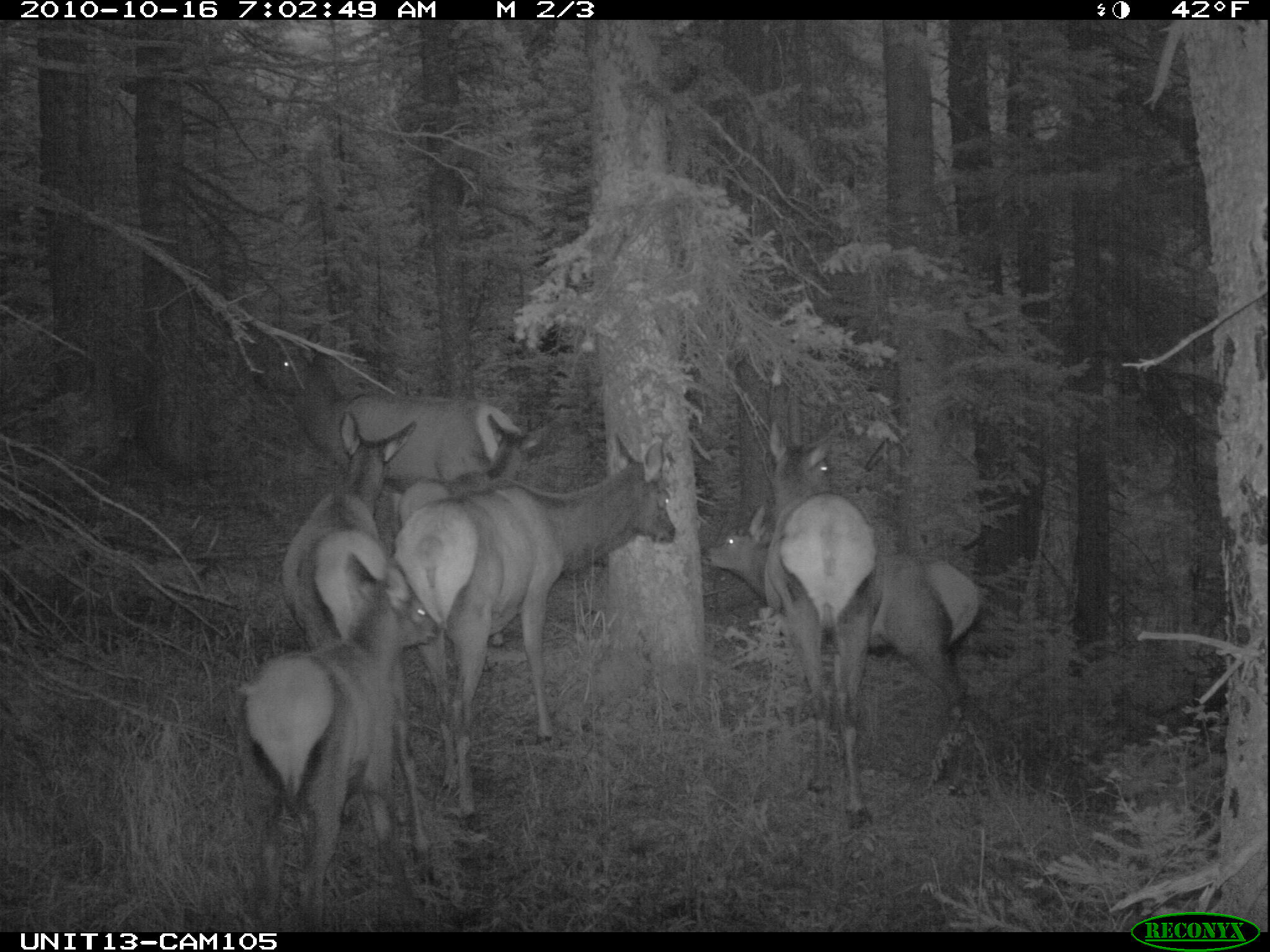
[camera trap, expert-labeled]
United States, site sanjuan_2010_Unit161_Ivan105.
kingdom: Animalia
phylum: Chordata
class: Mammalia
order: Artiodactyla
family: Cervidae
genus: Cervus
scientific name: Cervus elaphus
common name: red deer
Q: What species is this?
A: Cervus elaphus (red deer).